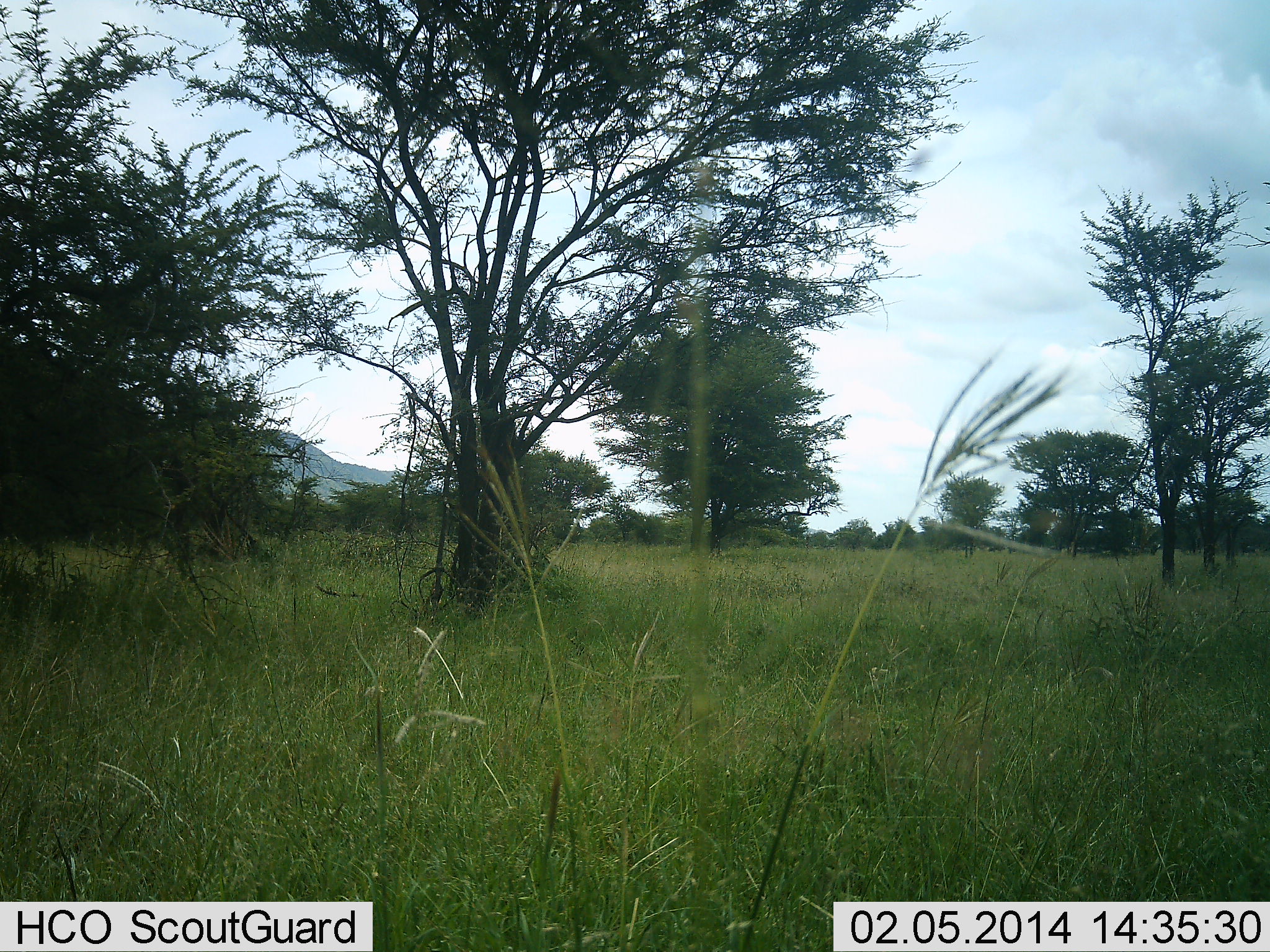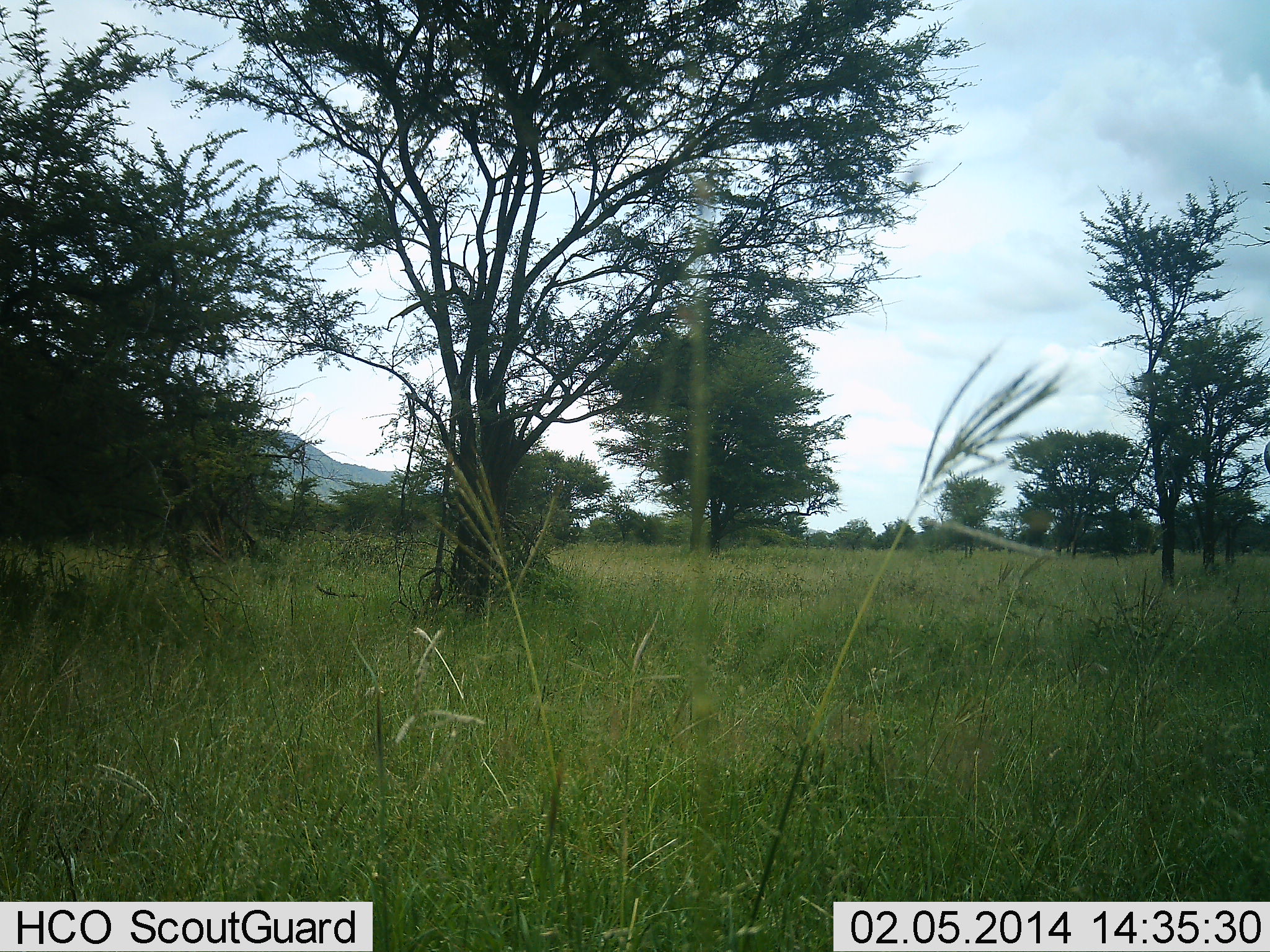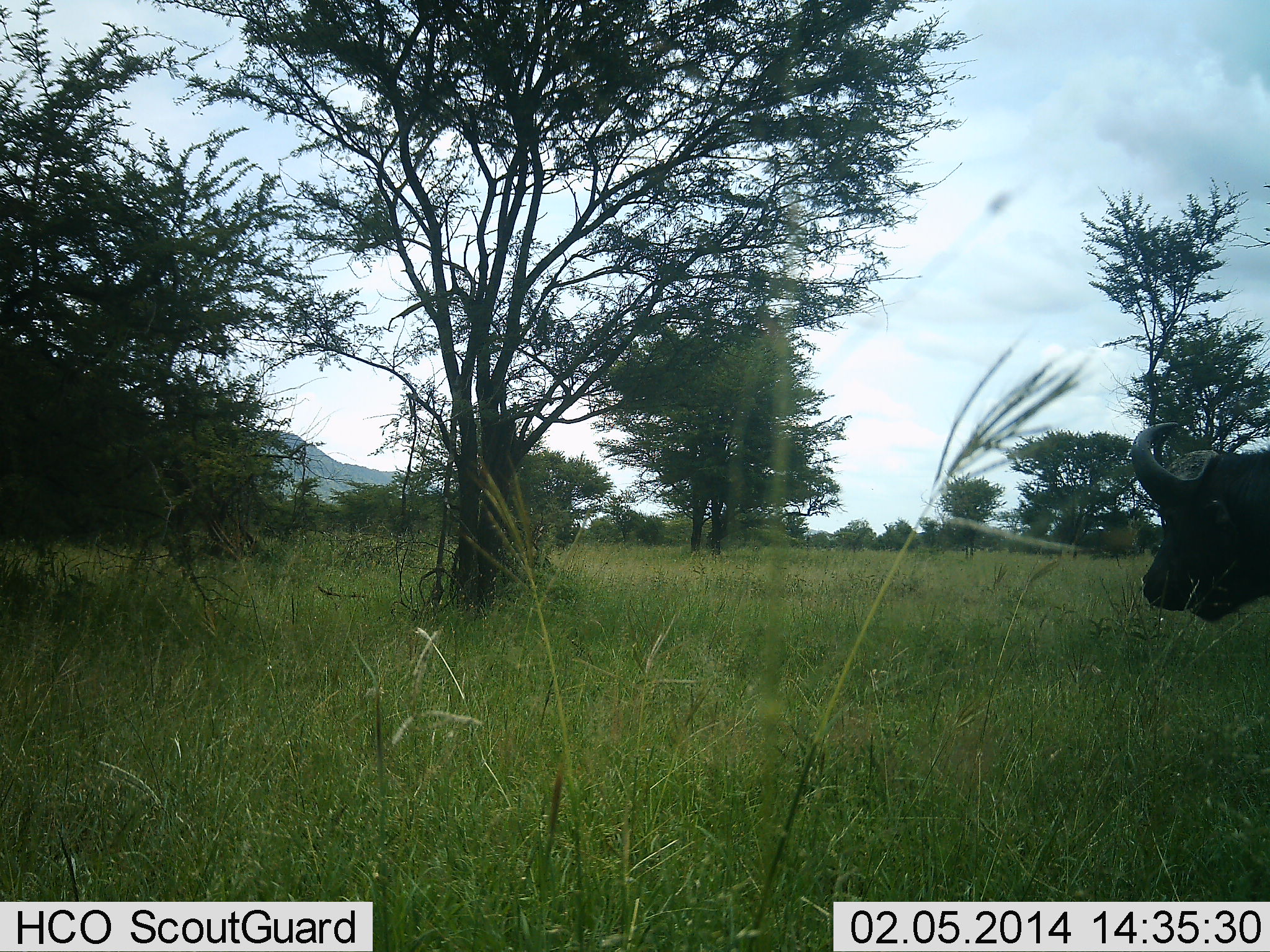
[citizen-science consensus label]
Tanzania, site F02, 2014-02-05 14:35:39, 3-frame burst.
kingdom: Animalia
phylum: Chordata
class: Mammalia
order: Artiodactyla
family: Bovidae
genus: Syncerus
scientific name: Syncerus caffer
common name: cape buffalo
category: buffalo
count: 1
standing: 0%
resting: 0%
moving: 100%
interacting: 0%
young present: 0%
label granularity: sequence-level